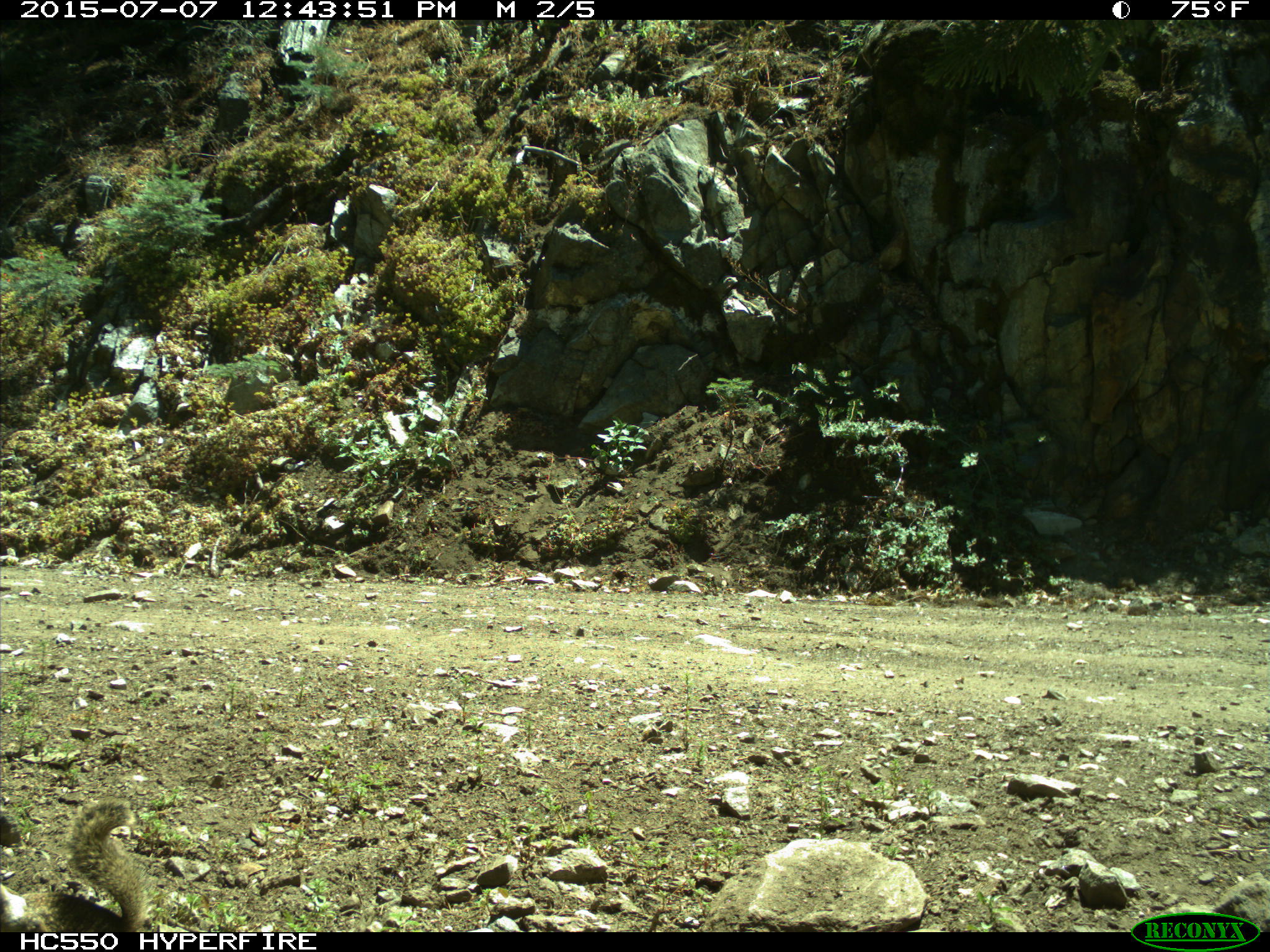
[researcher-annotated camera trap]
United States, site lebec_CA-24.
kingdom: Animalia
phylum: Chordata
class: Mammalia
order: Rodentia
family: Sciuridae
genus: Otospermophilus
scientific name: Otospermophilus beecheyi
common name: california ground squirrel